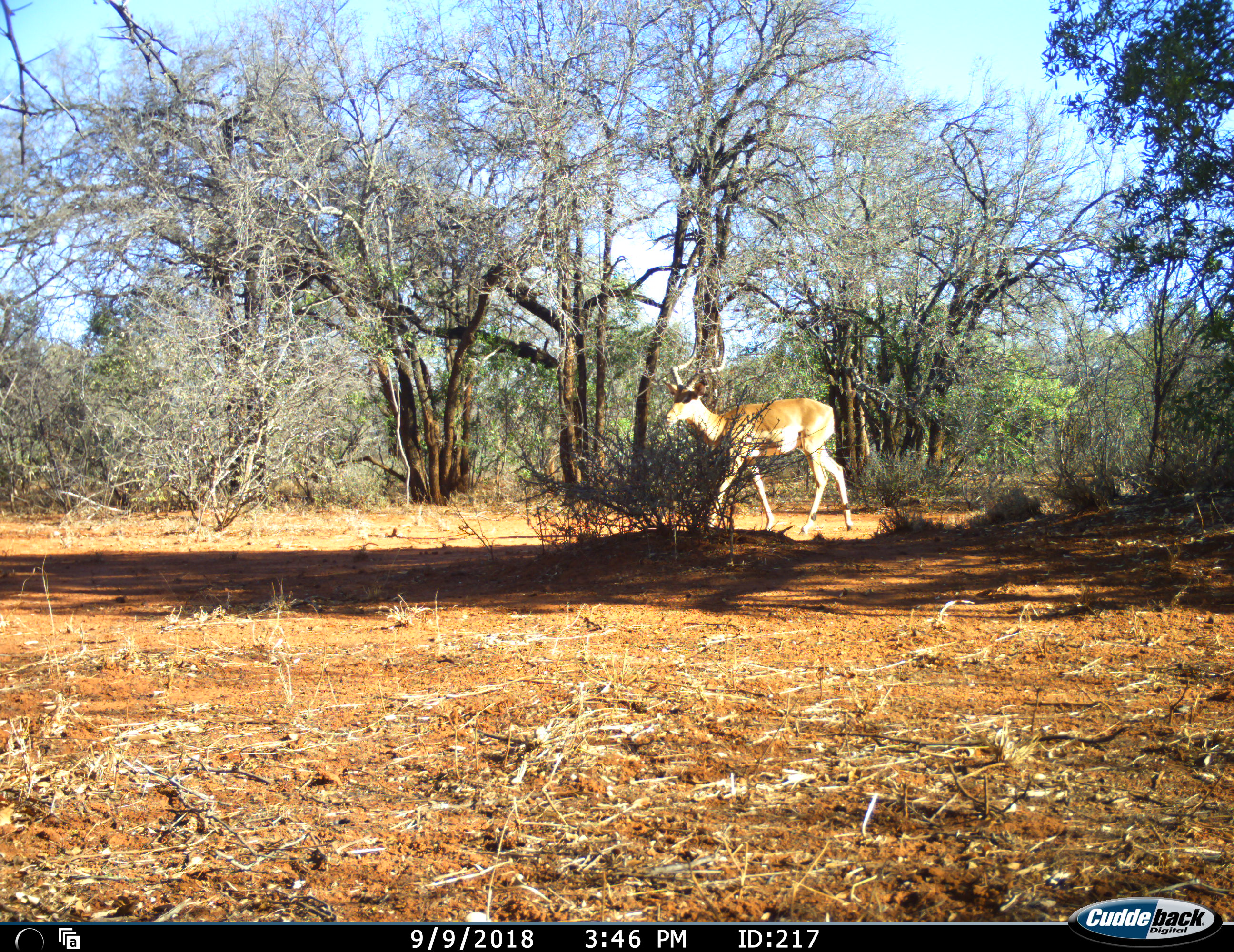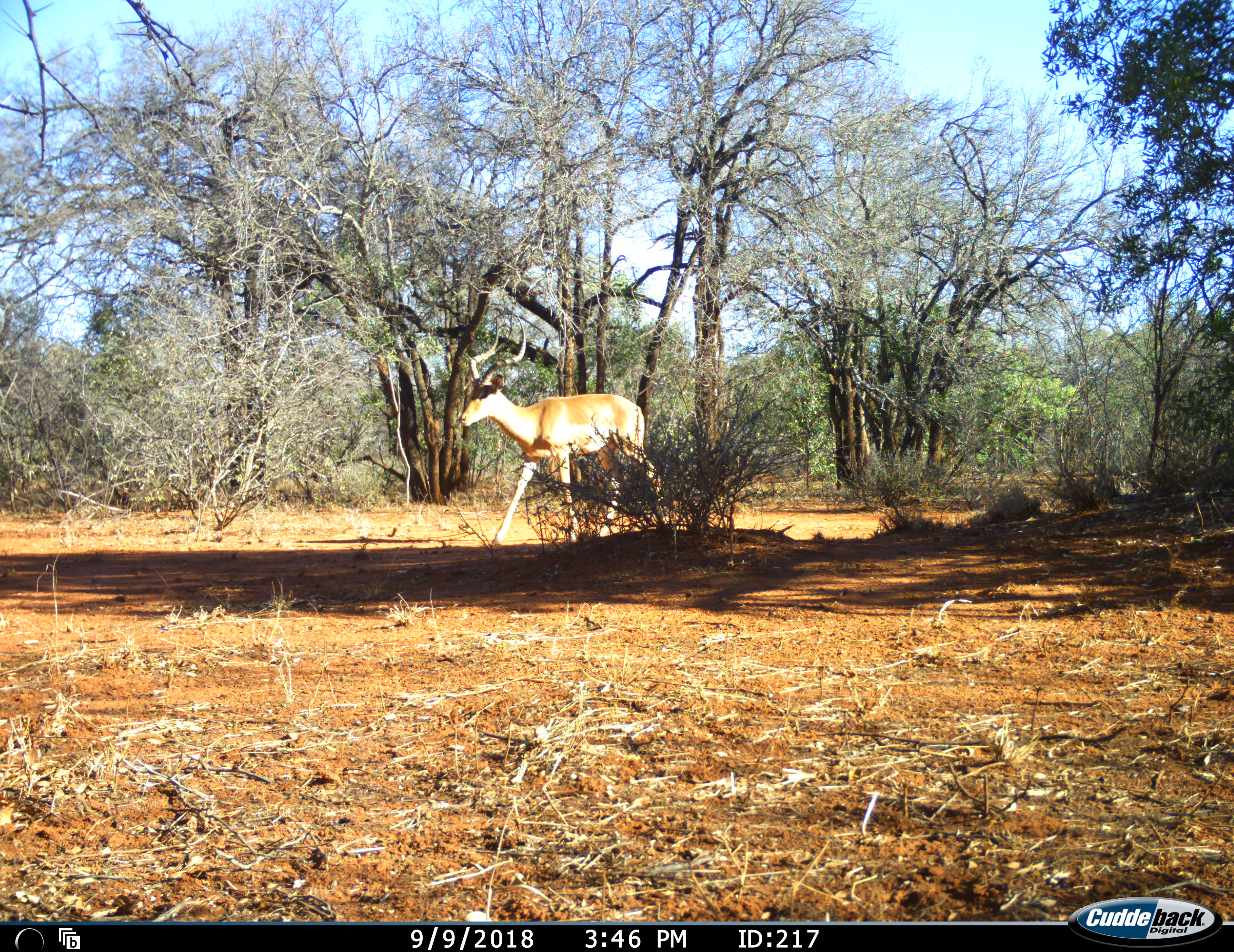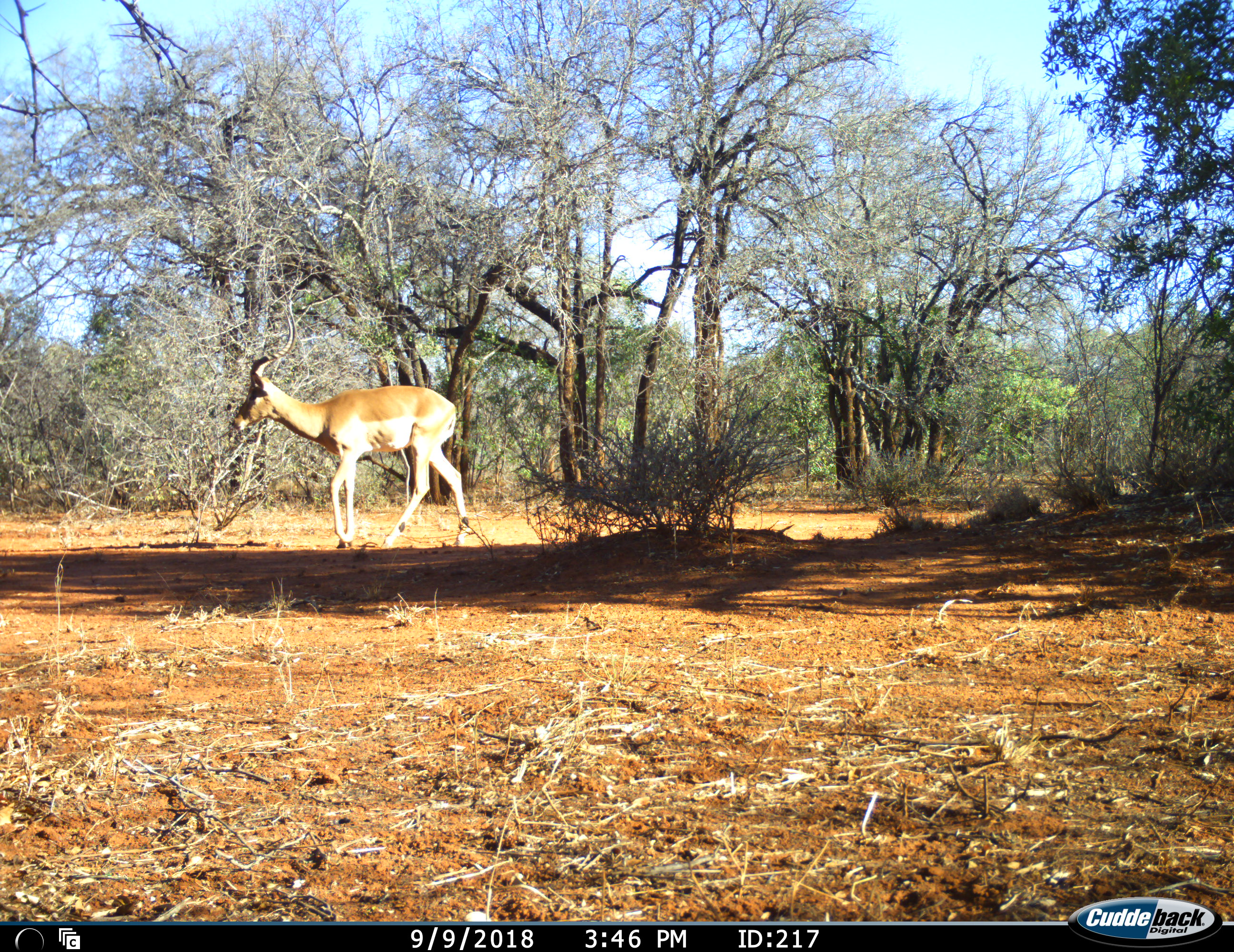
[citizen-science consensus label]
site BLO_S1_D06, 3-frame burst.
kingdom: Animalia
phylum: Chordata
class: Mammalia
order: Artiodactyla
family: Bovidae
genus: Aepyceros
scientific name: Aepyceros melampus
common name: impala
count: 1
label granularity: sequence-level